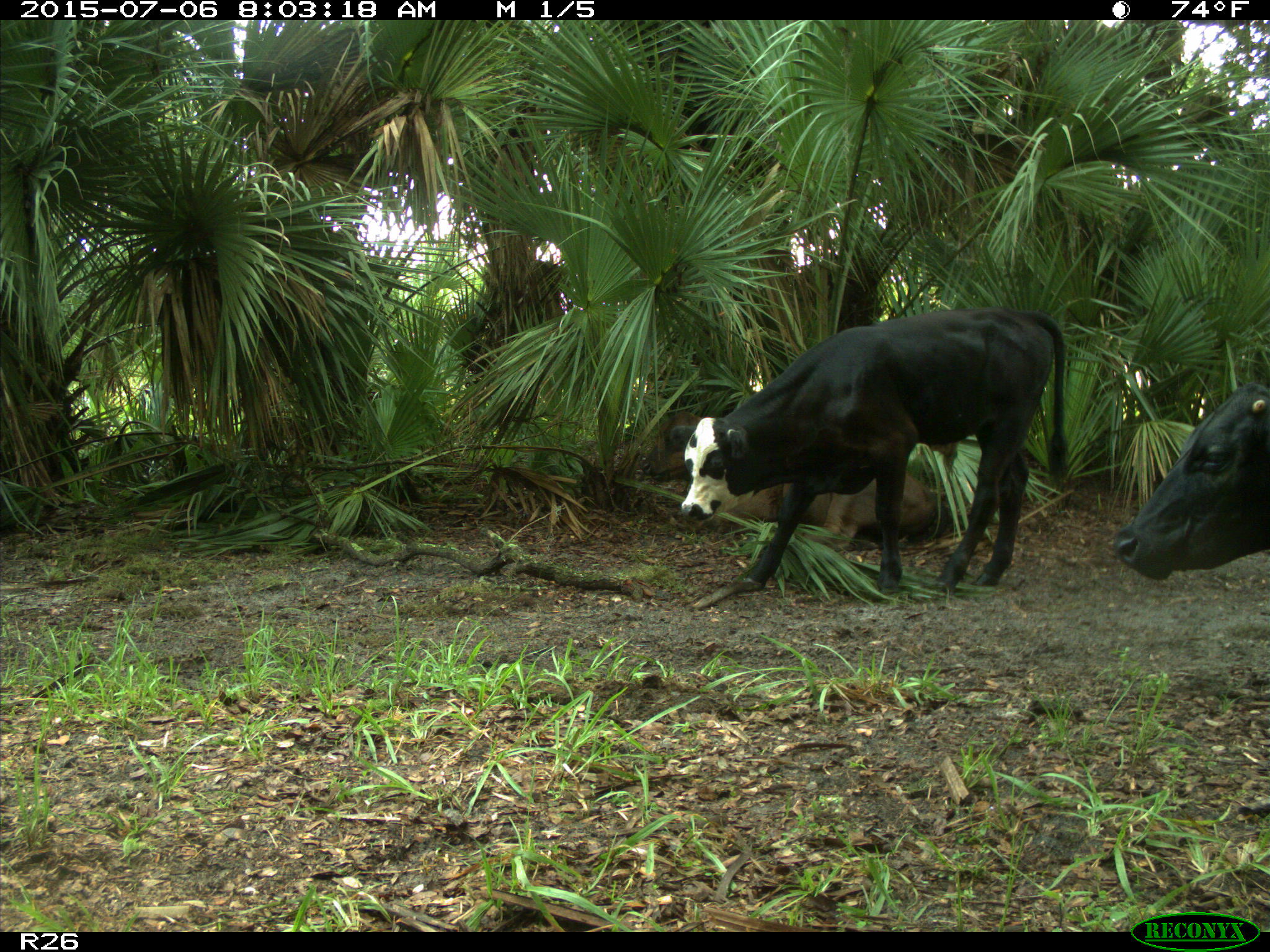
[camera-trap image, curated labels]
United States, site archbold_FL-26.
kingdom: Animalia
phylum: Chordata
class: Mammalia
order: Artiodactyla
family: Bovidae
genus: Bos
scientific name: Bos taurus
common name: domestic cow